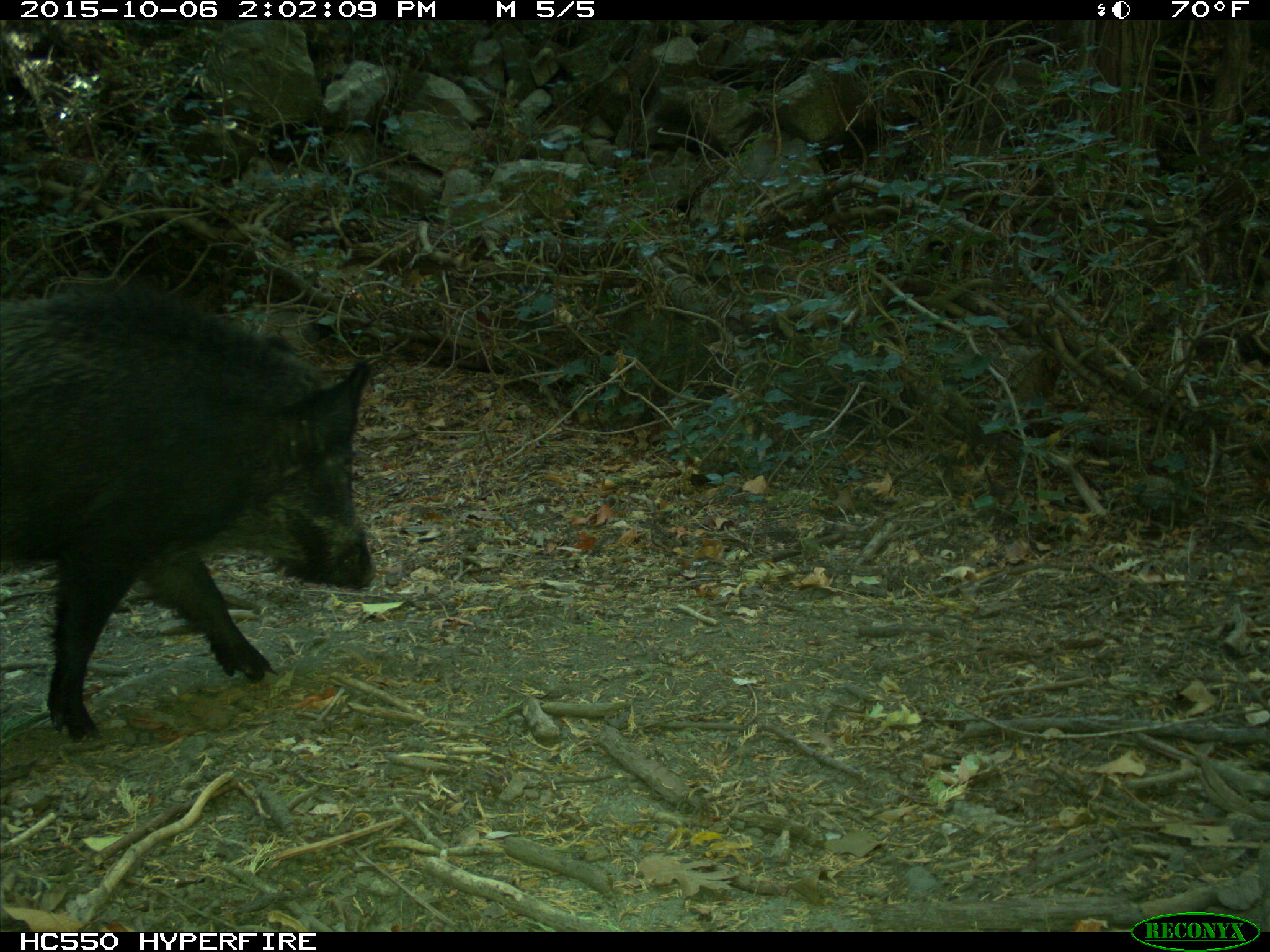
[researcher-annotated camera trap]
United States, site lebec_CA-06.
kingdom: Animalia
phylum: Chordata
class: Mammalia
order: Artiodactyla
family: Suidae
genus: Sus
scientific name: Sus scrofa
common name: wild boar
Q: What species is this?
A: Sus scrofa (wild boar).